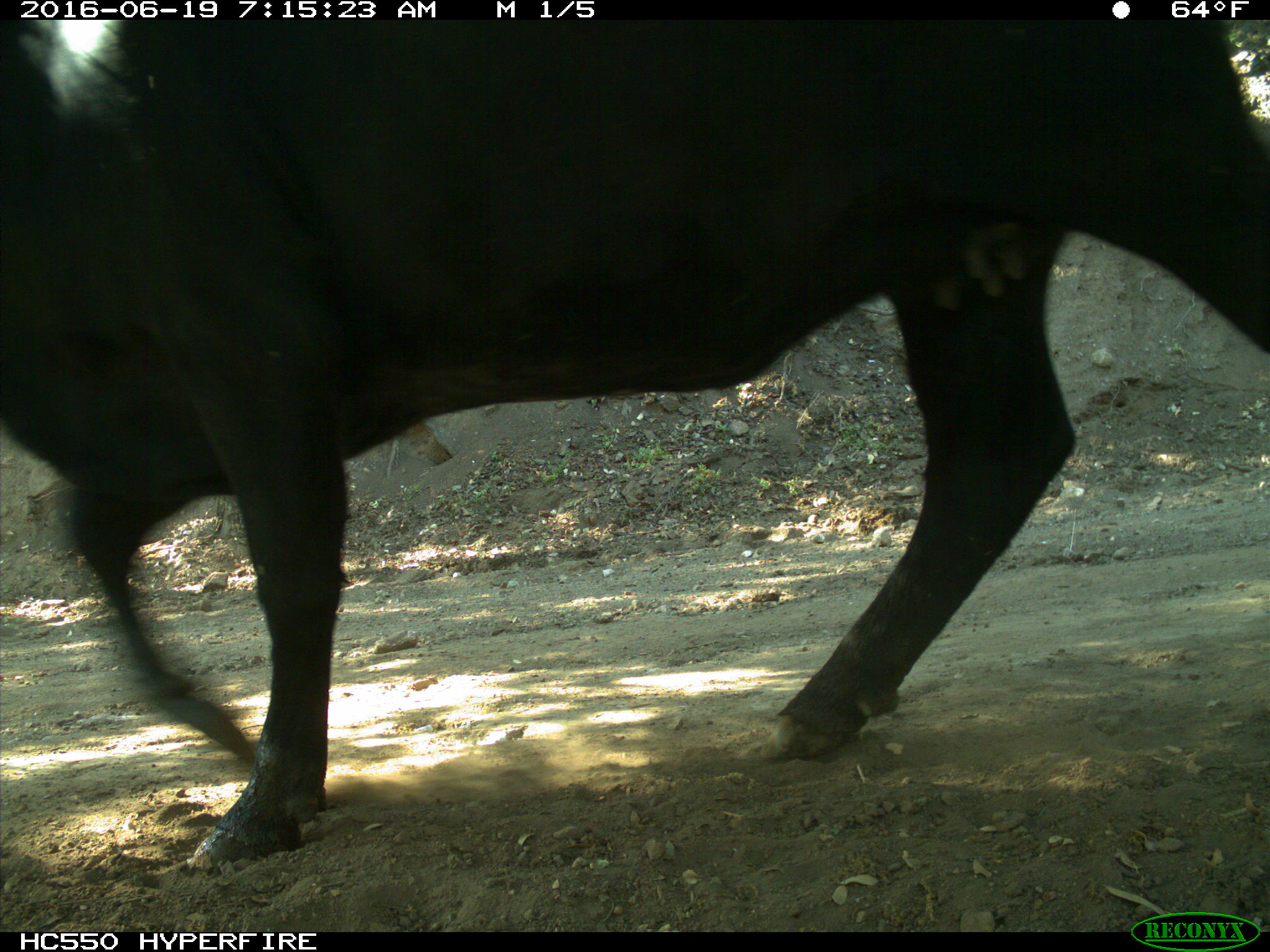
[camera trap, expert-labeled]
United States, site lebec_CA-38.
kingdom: Animalia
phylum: Chordata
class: Mammalia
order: Artiodactyla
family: Bovidae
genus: Bos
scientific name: Bos taurus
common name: domestic cow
Bos taurus (domestic cow).